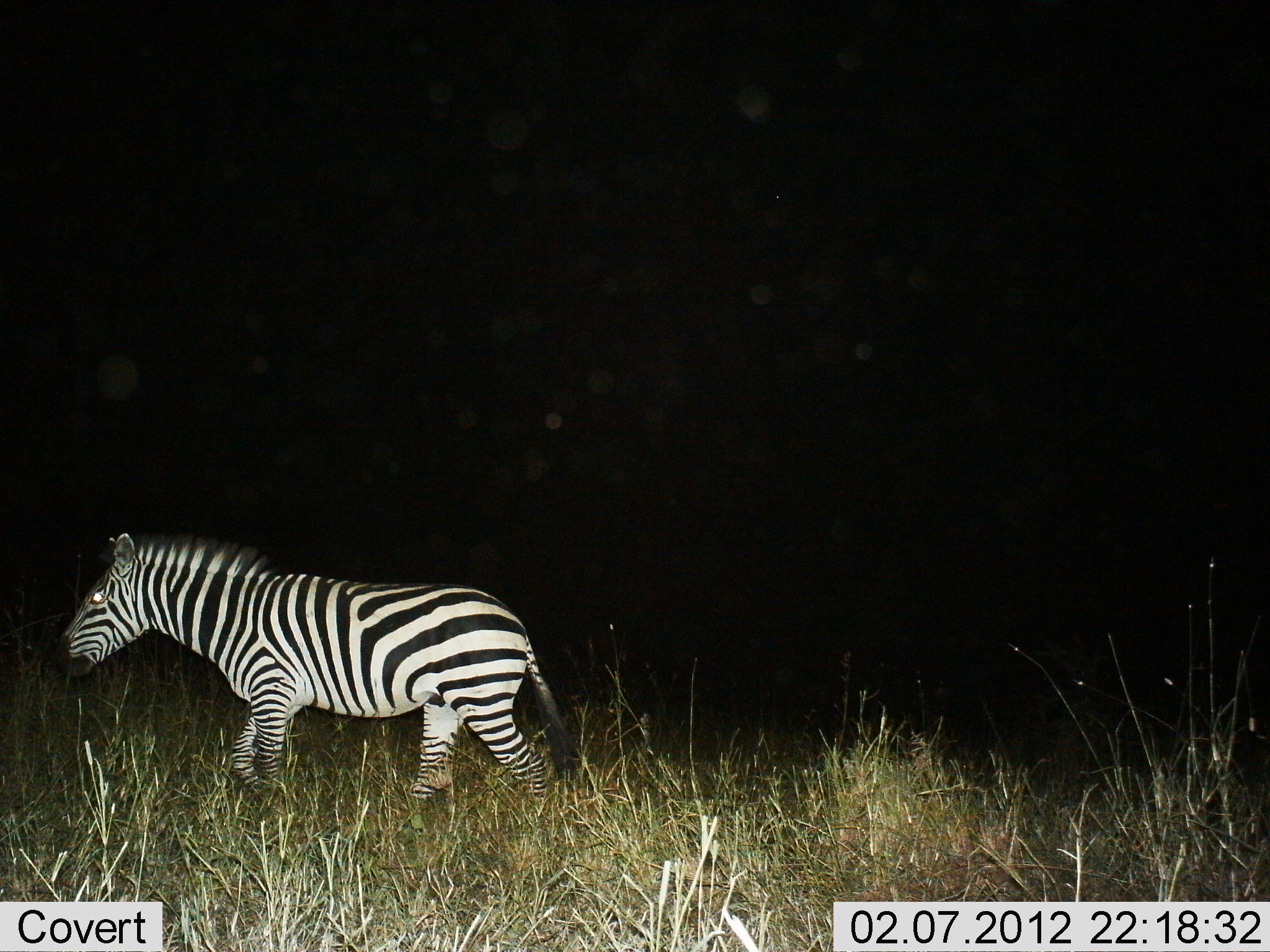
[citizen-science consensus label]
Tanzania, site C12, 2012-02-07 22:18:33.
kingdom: Animalia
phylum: Chordata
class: Mammalia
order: Perissodactyla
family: Equidae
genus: Equus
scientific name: Equus quagga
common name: plains zebra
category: zebra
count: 1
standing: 0%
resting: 0%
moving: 100%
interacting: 0%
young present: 0%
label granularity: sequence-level